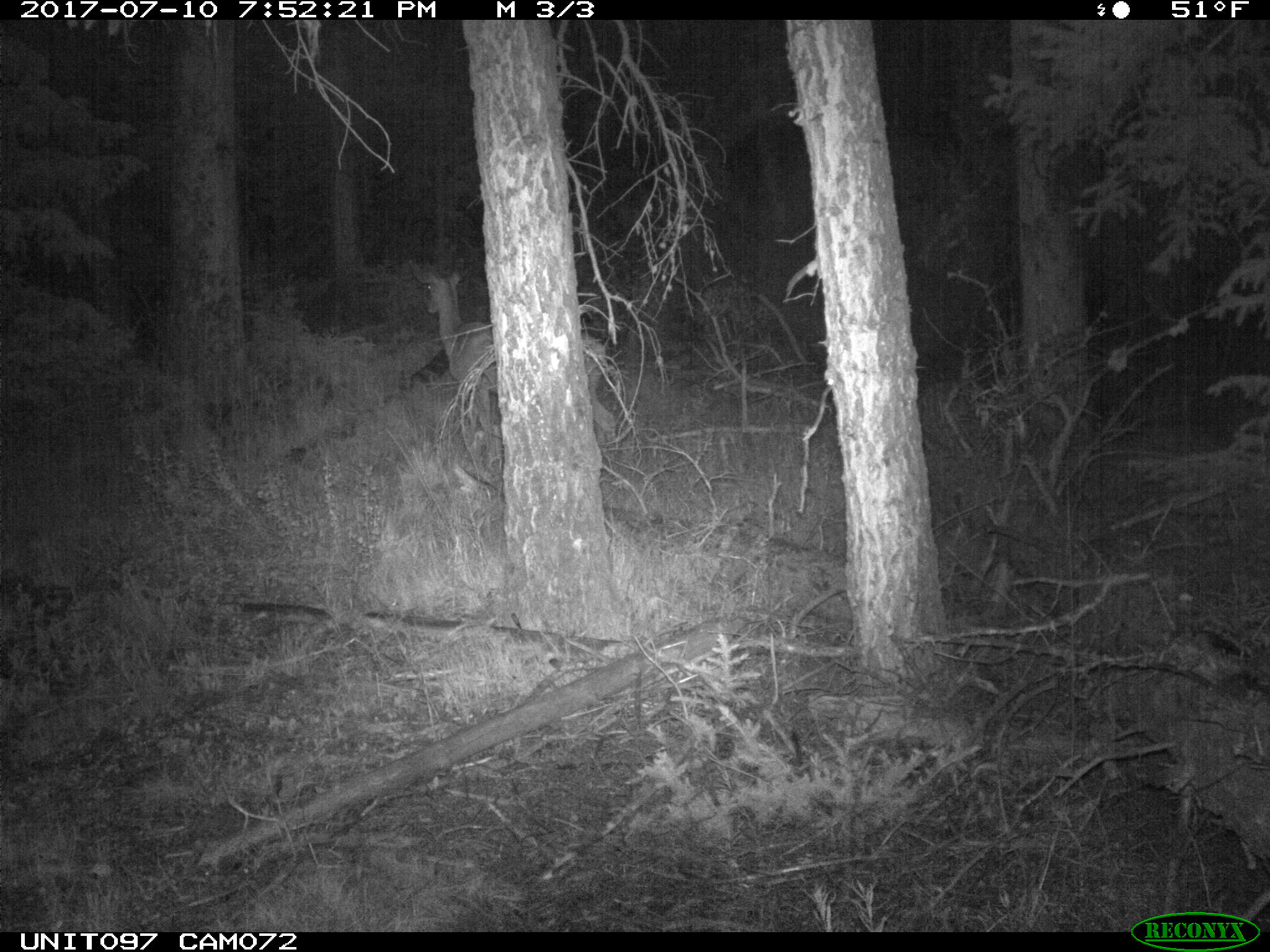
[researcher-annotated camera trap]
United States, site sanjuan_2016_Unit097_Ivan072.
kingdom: Animalia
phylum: Chordata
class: Mammalia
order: Artiodactyla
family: Cervidae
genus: Odocoileus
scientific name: Odocoileus hemionus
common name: mule deer